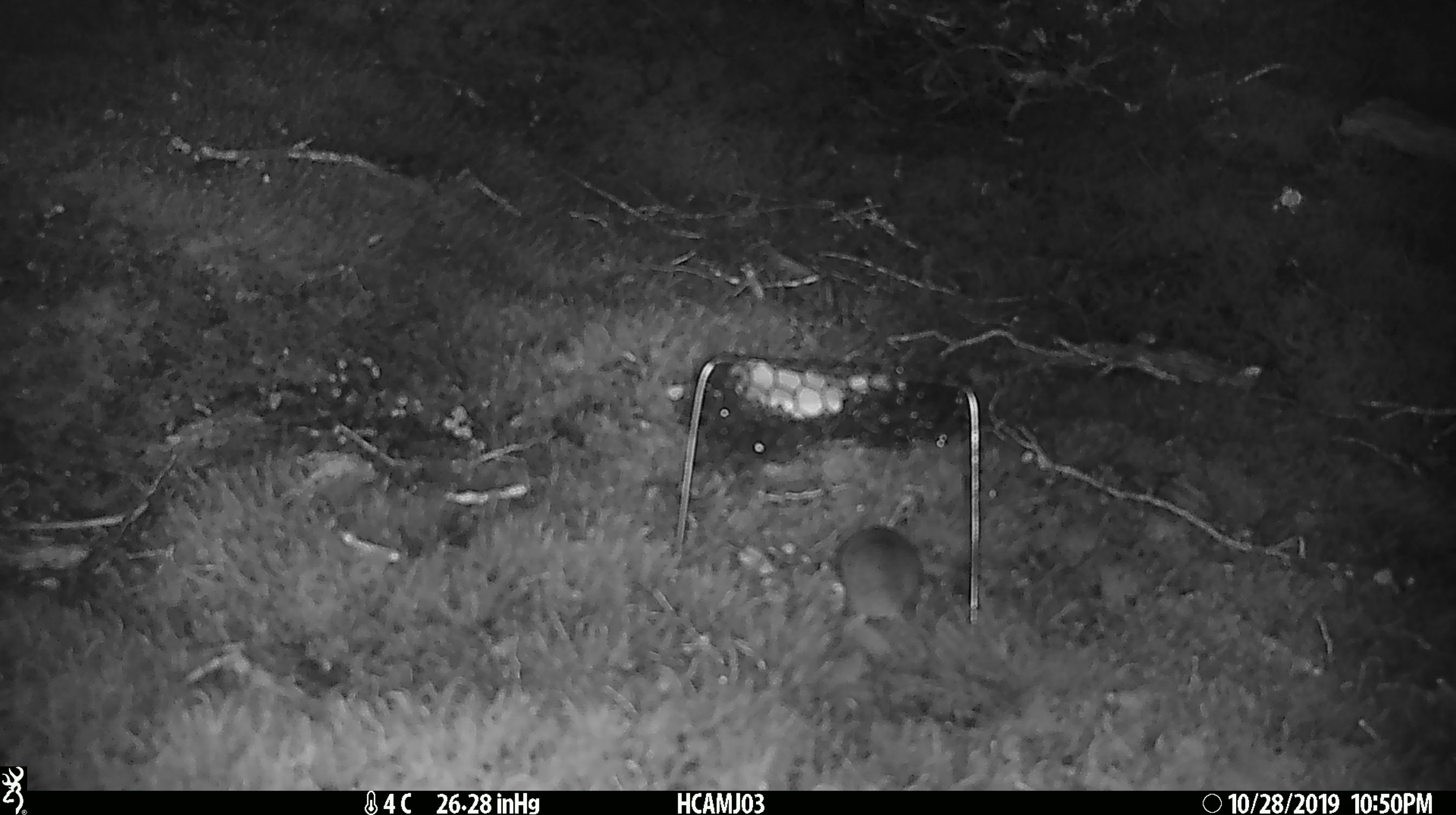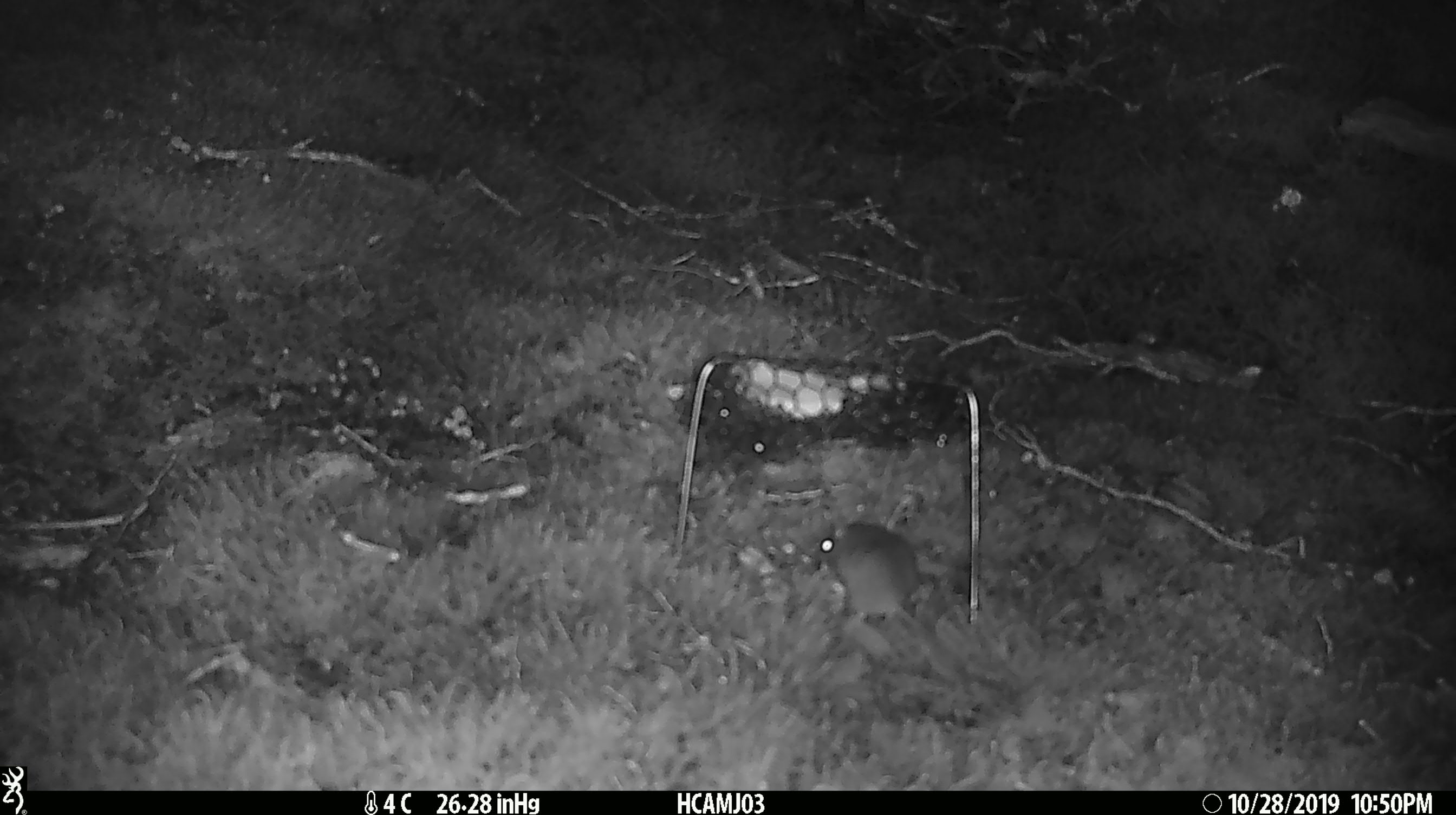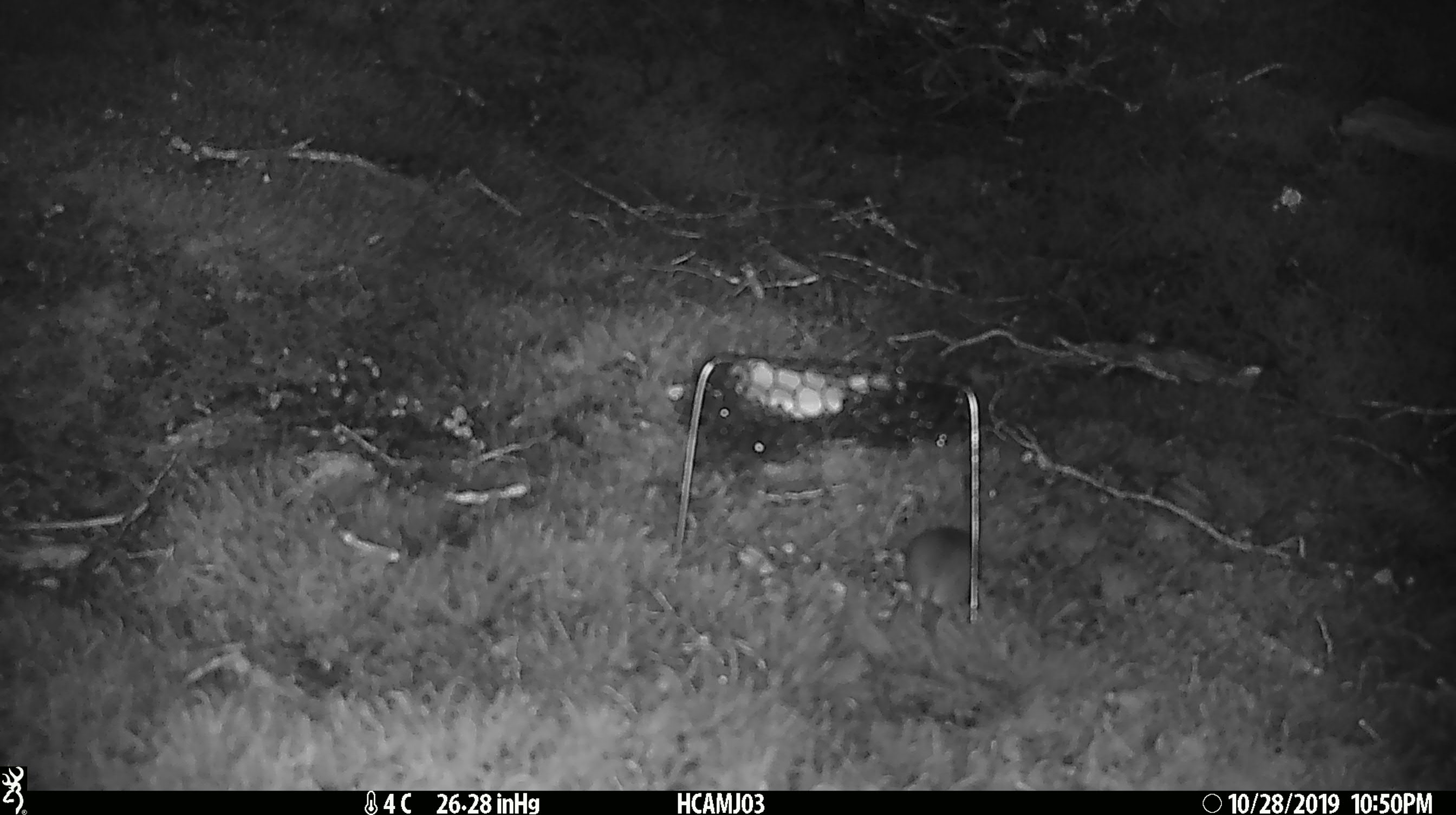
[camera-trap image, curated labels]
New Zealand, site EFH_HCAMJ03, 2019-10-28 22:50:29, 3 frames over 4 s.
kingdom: Animalia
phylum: Chordata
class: Mammalia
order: Rodentia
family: Muridae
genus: Mus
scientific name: Mus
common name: mouse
Mouse (Mus).